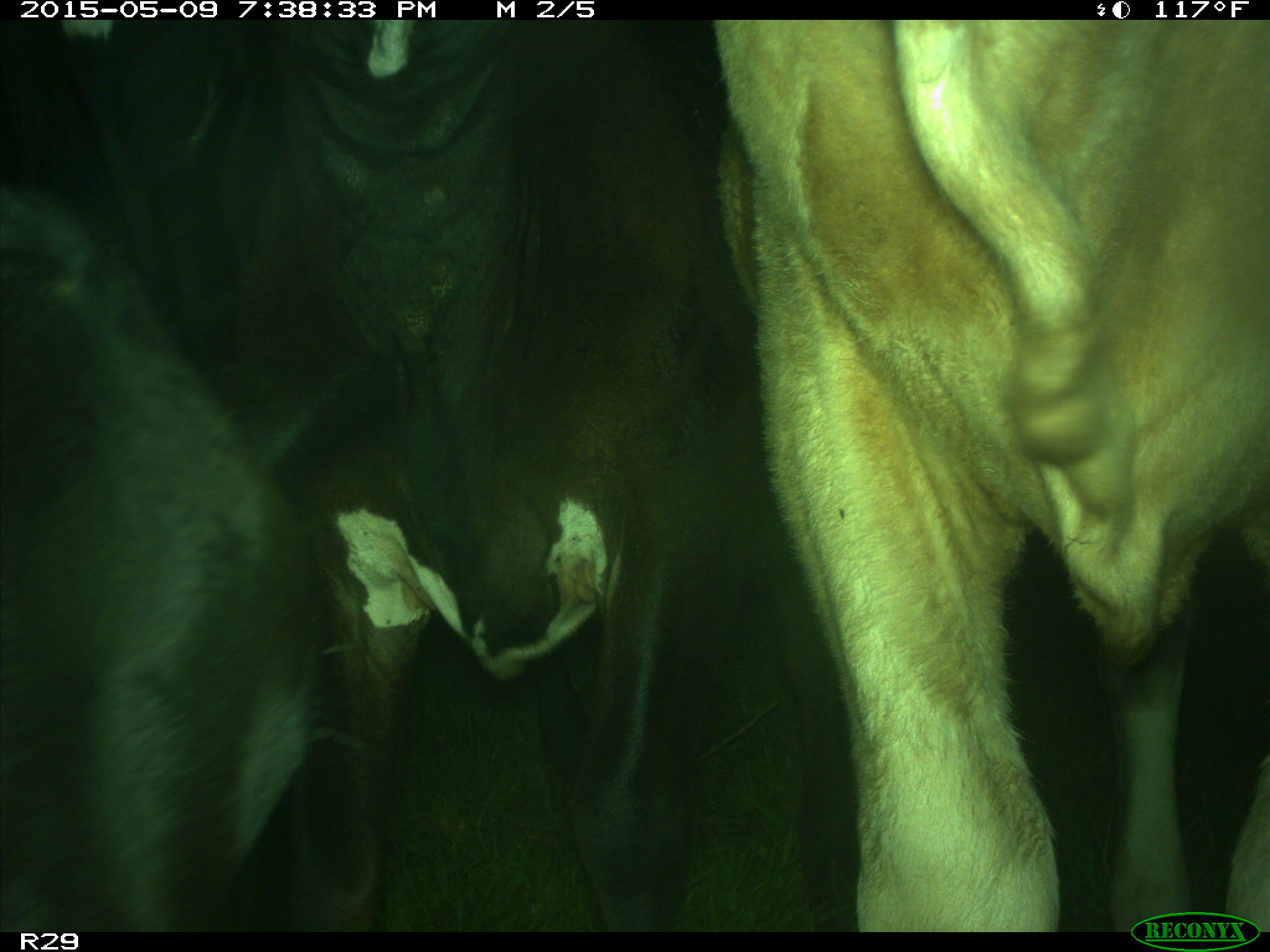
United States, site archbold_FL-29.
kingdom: Animalia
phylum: Chordata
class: Mammalia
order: Artiodactyla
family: Bovidae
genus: Bos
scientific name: Bos taurus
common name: domestic cow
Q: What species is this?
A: Bos taurus (domestic cow).